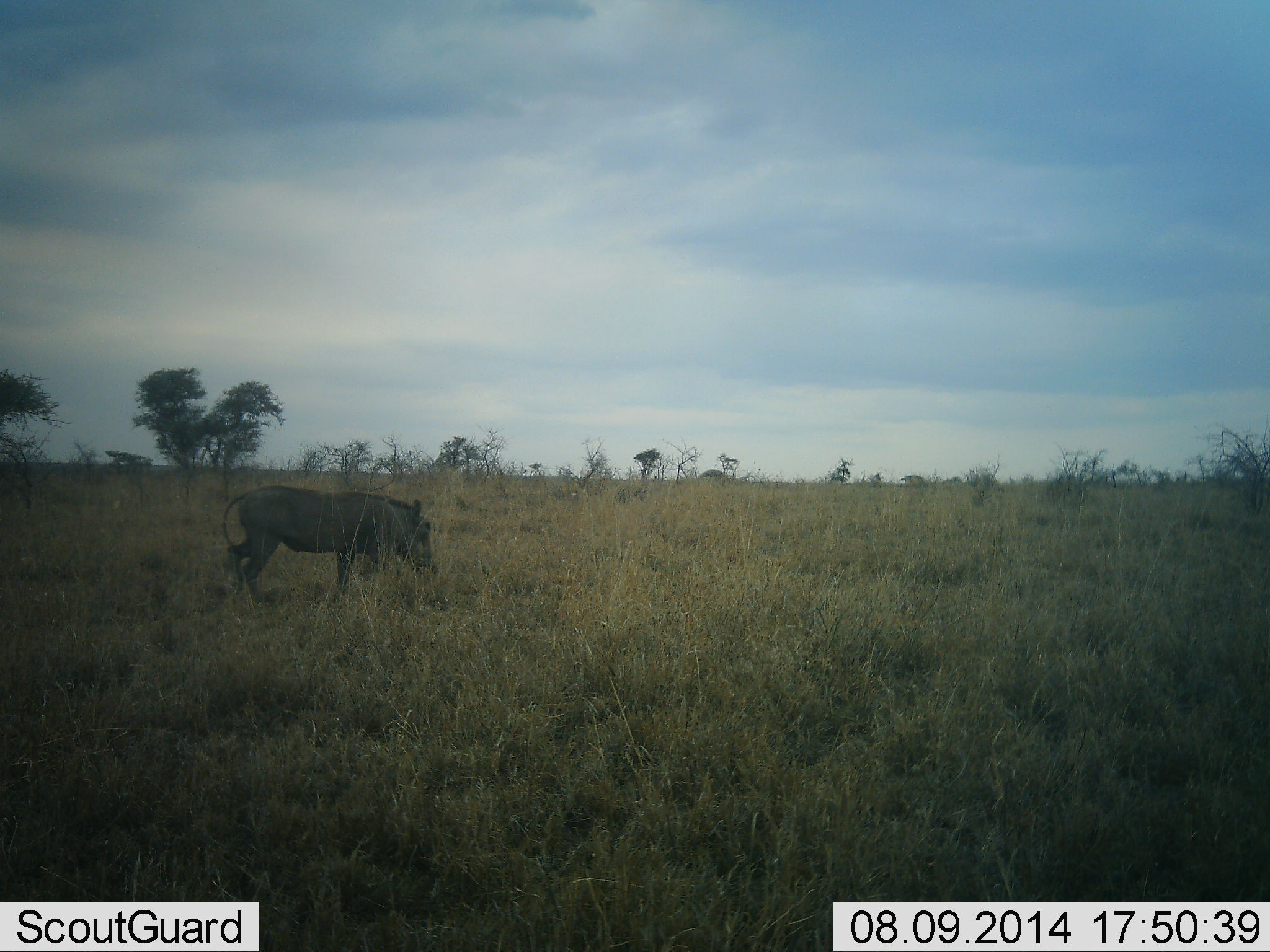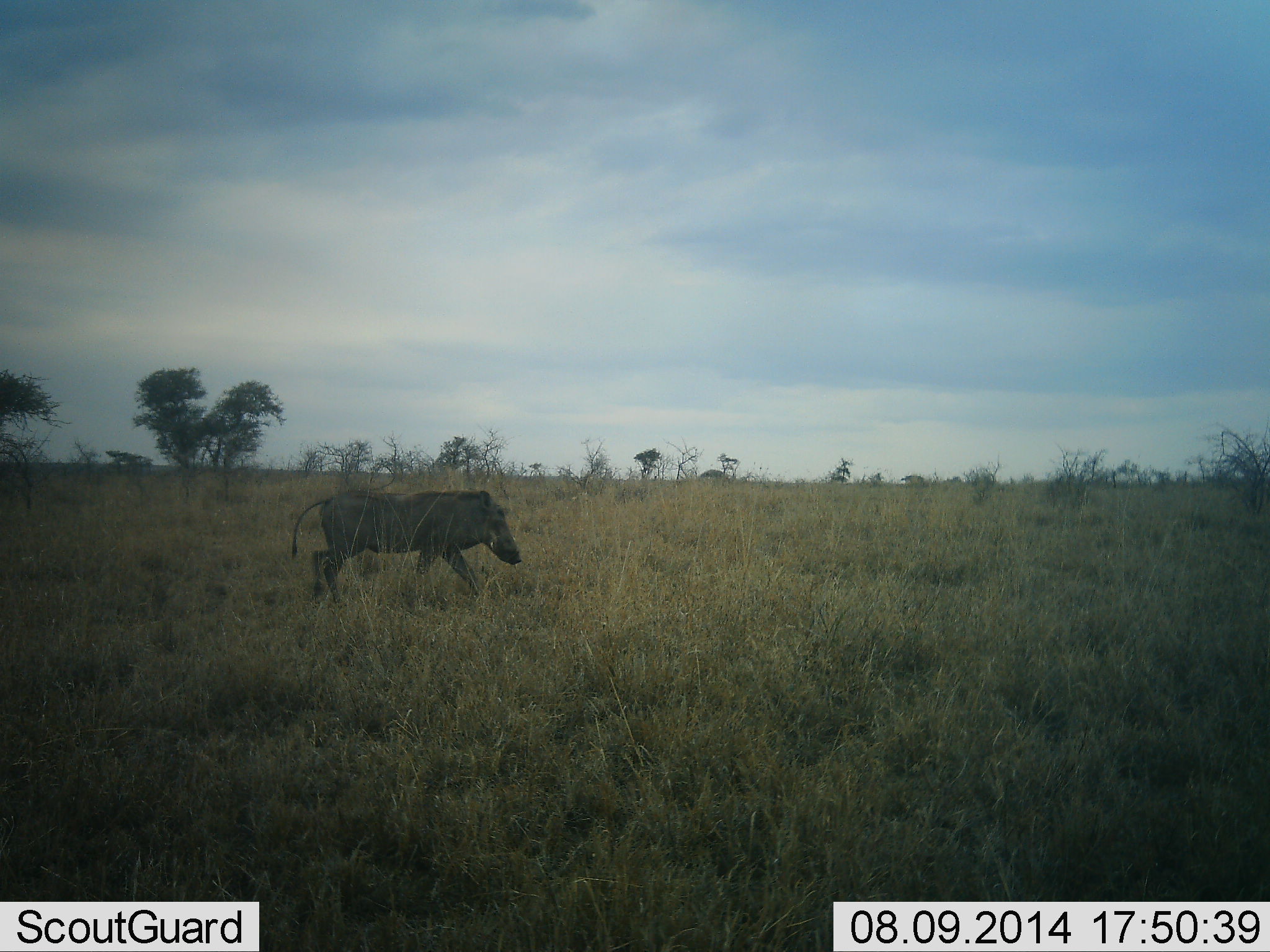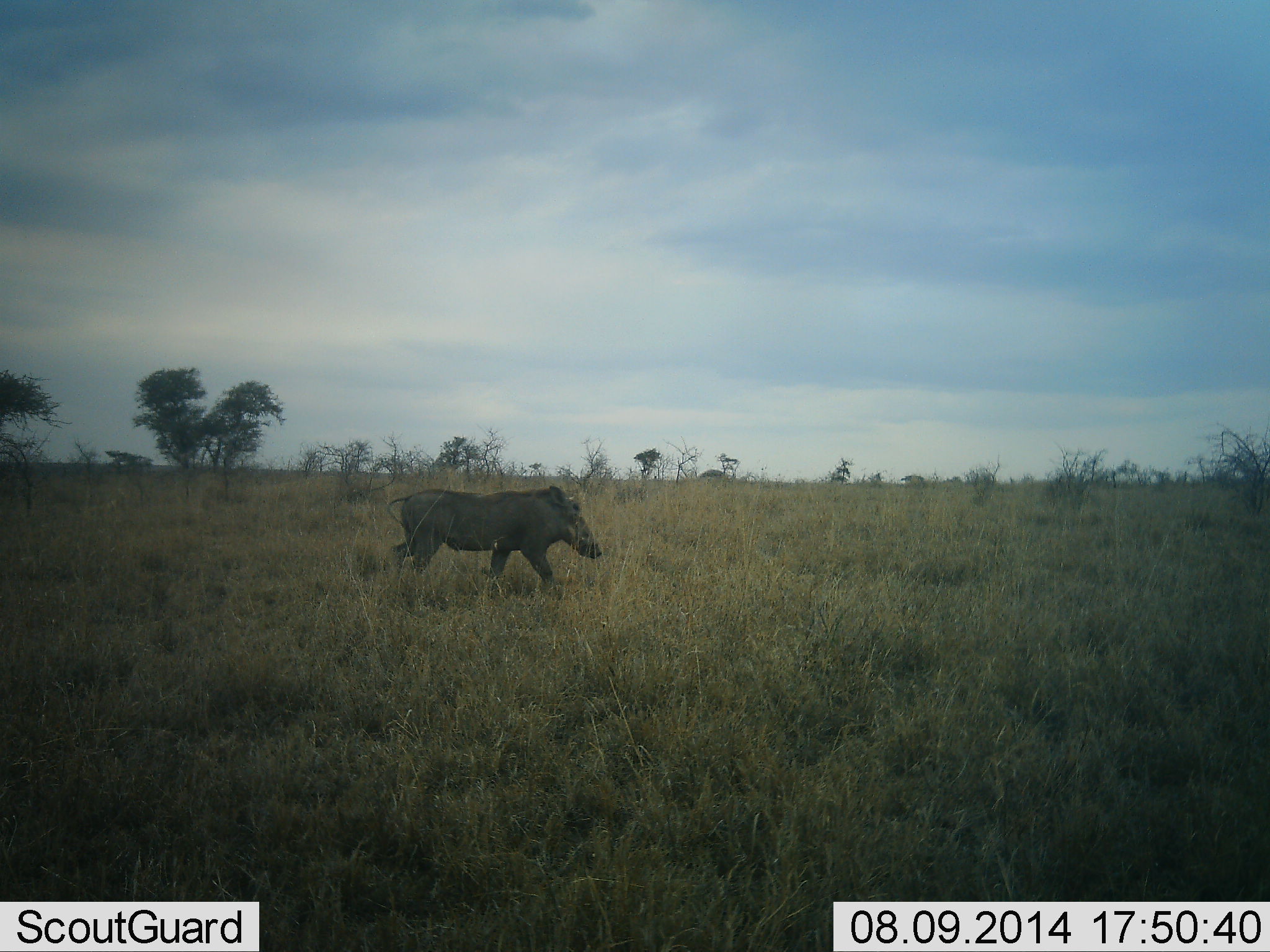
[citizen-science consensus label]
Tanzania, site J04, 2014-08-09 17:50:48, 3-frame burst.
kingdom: Animalia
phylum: Chordata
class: Mammalia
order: Artiodactyla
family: Suidae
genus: Phacochoerus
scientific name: Phacochoerus africanus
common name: warthog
Warthog (Phacochoerus africanus), count 1. Behavior (volunteer vote fractions): standing 10%, resting 0%, moving 90%, interacting 0%. Young present (vote fraction): 0%. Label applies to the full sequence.